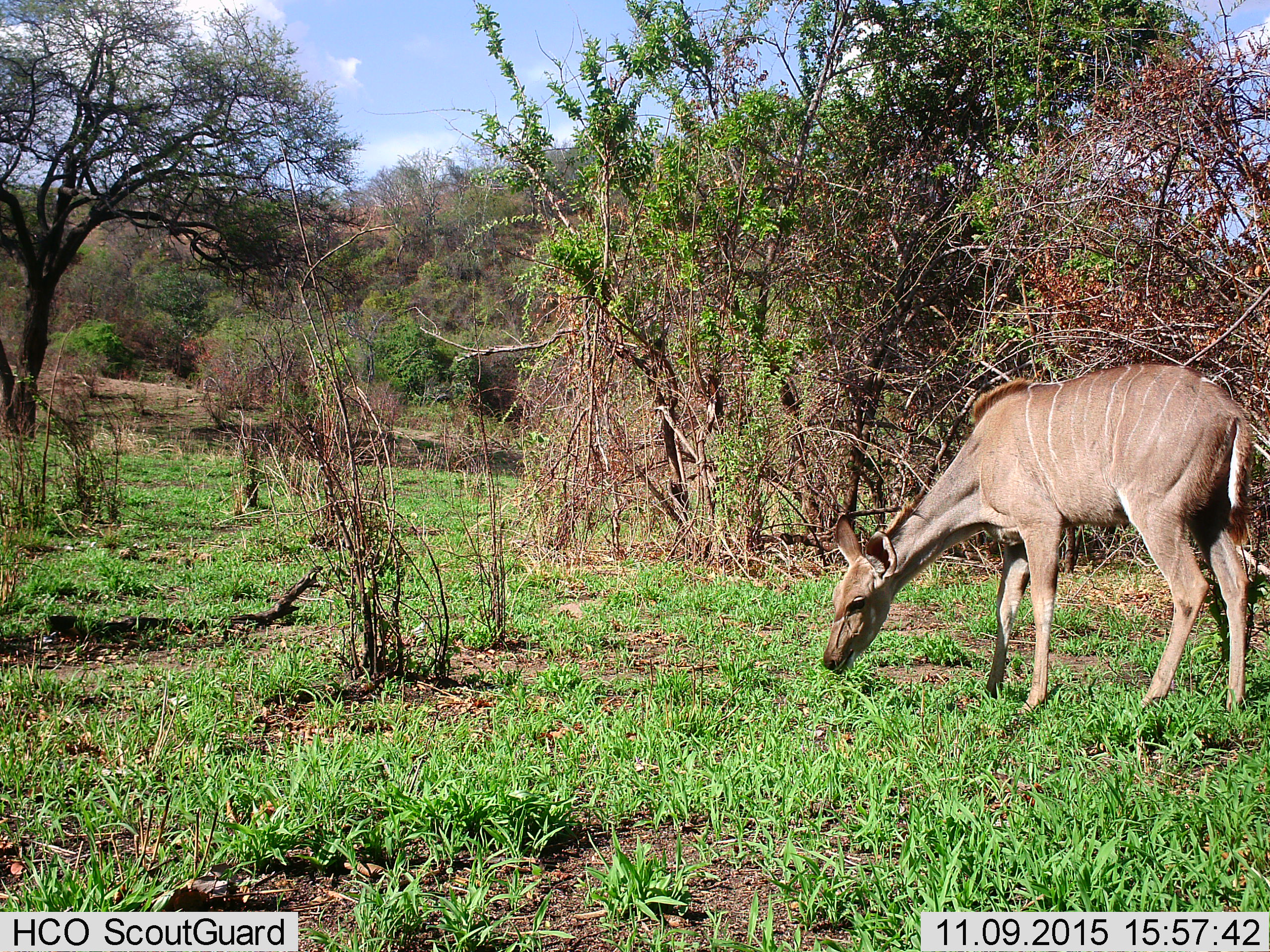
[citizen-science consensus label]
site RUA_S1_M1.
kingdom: Animalia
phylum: Chordata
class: Mammalia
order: Artiodactyla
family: Bovidae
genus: Tragelaphus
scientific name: Tragelaphus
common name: kudu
Kudu (Tragelaphus), count 1. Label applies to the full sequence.